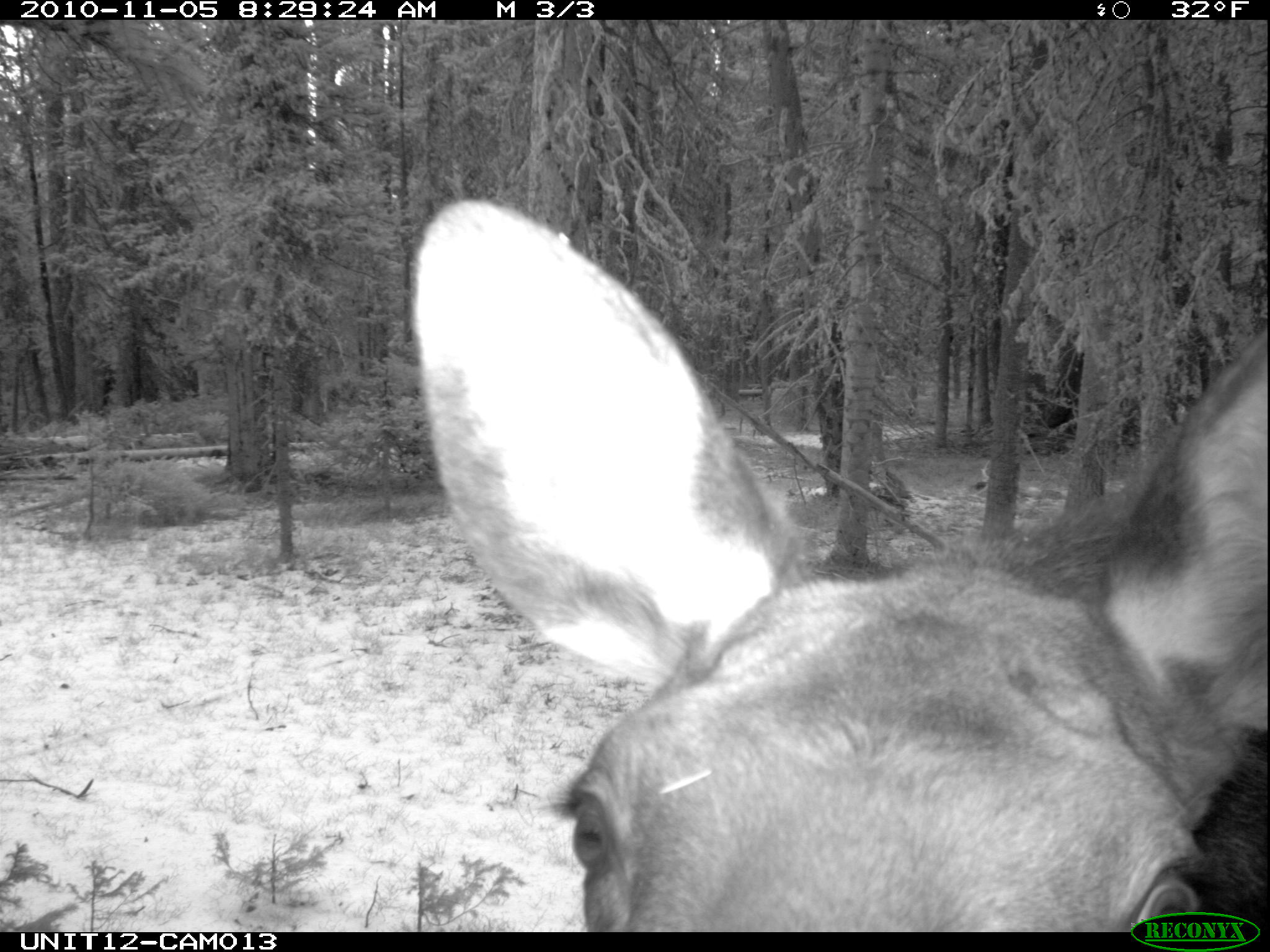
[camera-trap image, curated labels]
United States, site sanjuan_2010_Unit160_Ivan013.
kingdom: Animalia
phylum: Chordata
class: Mammalia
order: Artiodactyla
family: Cervidae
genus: Alces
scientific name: Alces alces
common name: moose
Alces alces (moose).